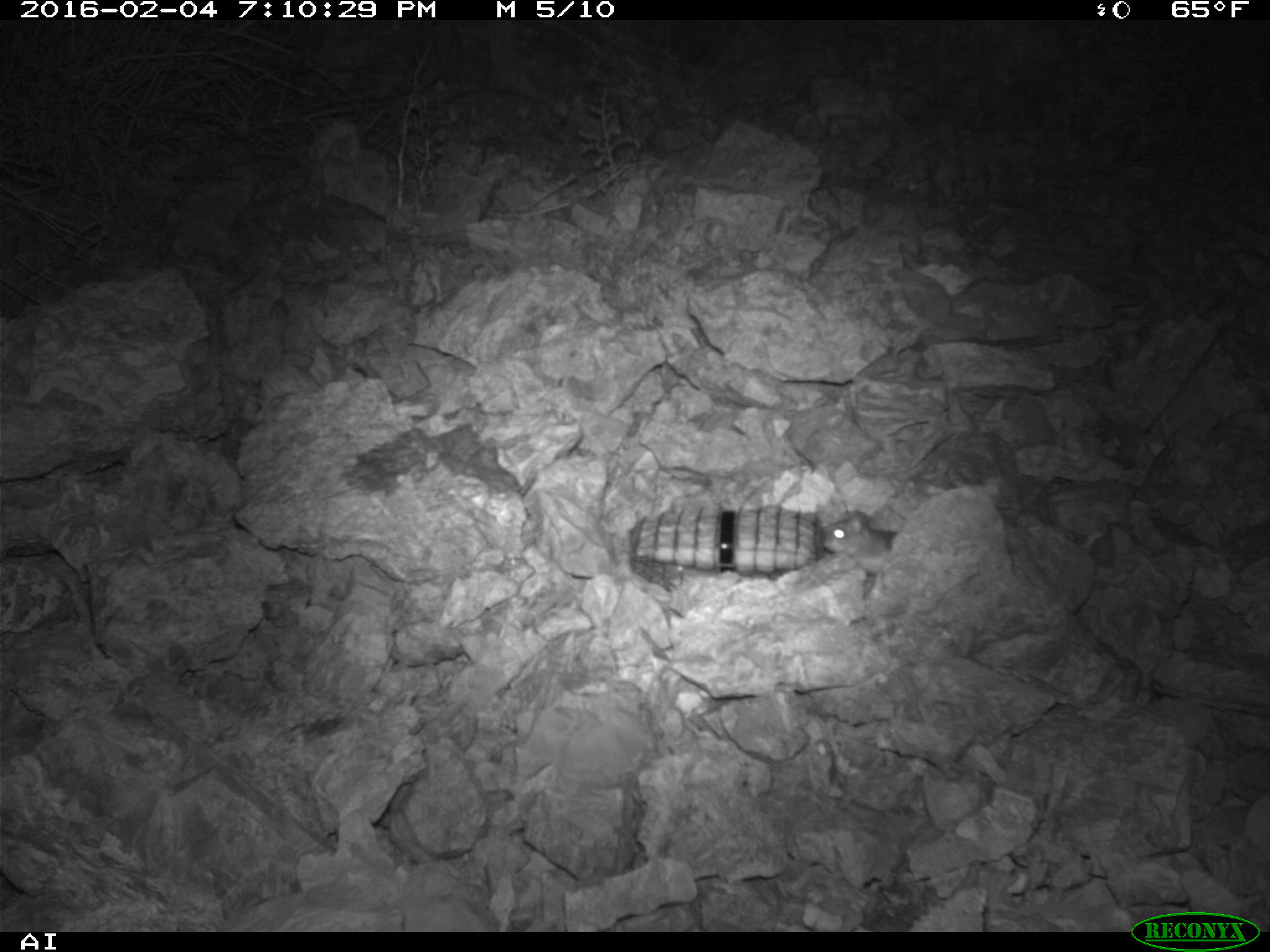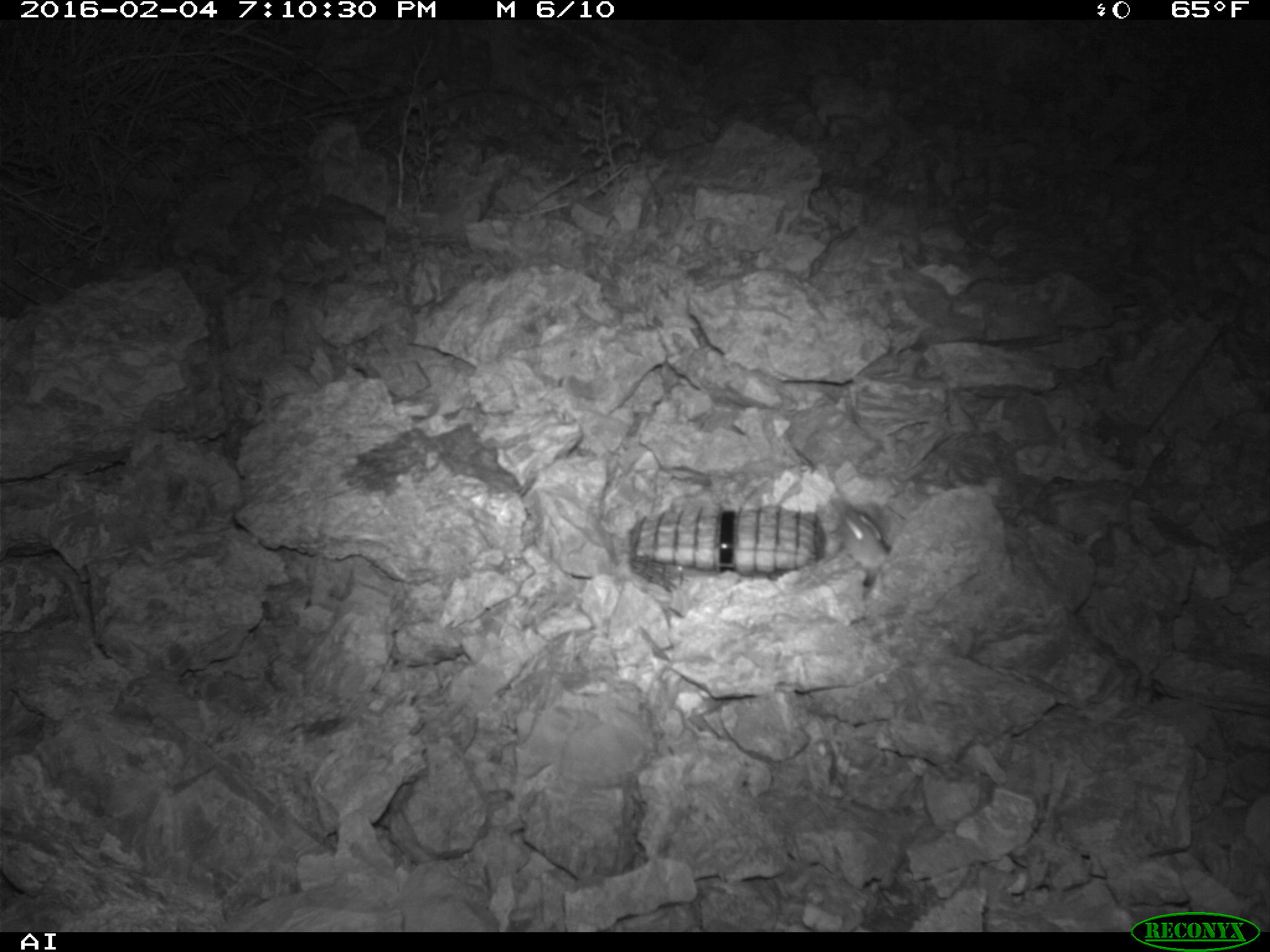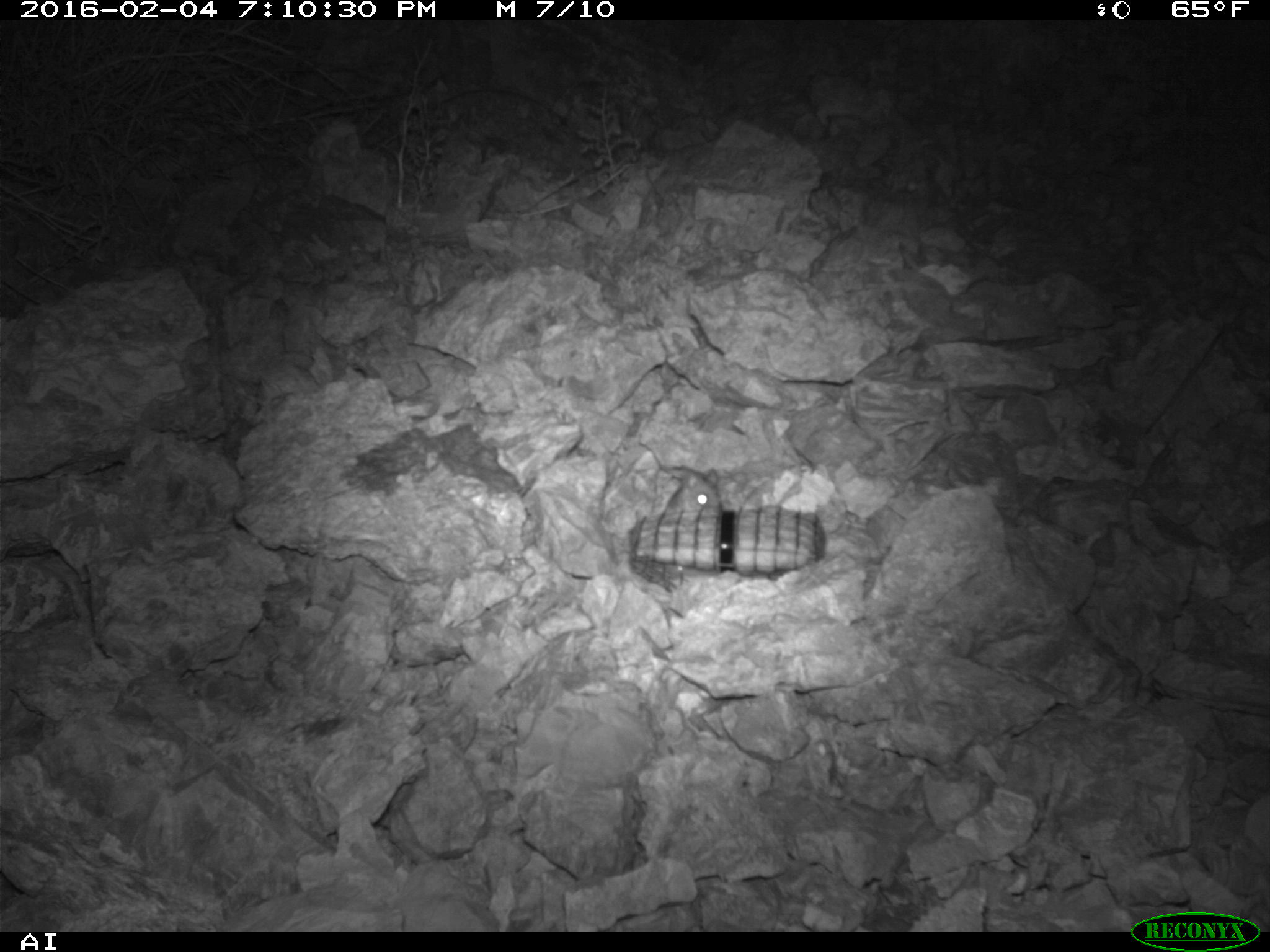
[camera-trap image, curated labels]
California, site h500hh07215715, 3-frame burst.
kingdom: Animalia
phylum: Chordata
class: Mammalia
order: Rodentia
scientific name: Rodentia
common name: rodent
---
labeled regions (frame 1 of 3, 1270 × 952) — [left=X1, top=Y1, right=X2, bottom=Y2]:
rodent: [left=822, top=510, right=897, bottom=574]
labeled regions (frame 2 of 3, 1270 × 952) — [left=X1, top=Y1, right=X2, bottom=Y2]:
rodent: [left=840, top=509, right=889, bottom=570]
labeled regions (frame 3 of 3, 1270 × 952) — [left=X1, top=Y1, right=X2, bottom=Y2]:
rodent: [left=663, top=469, right=727, bottom=513]